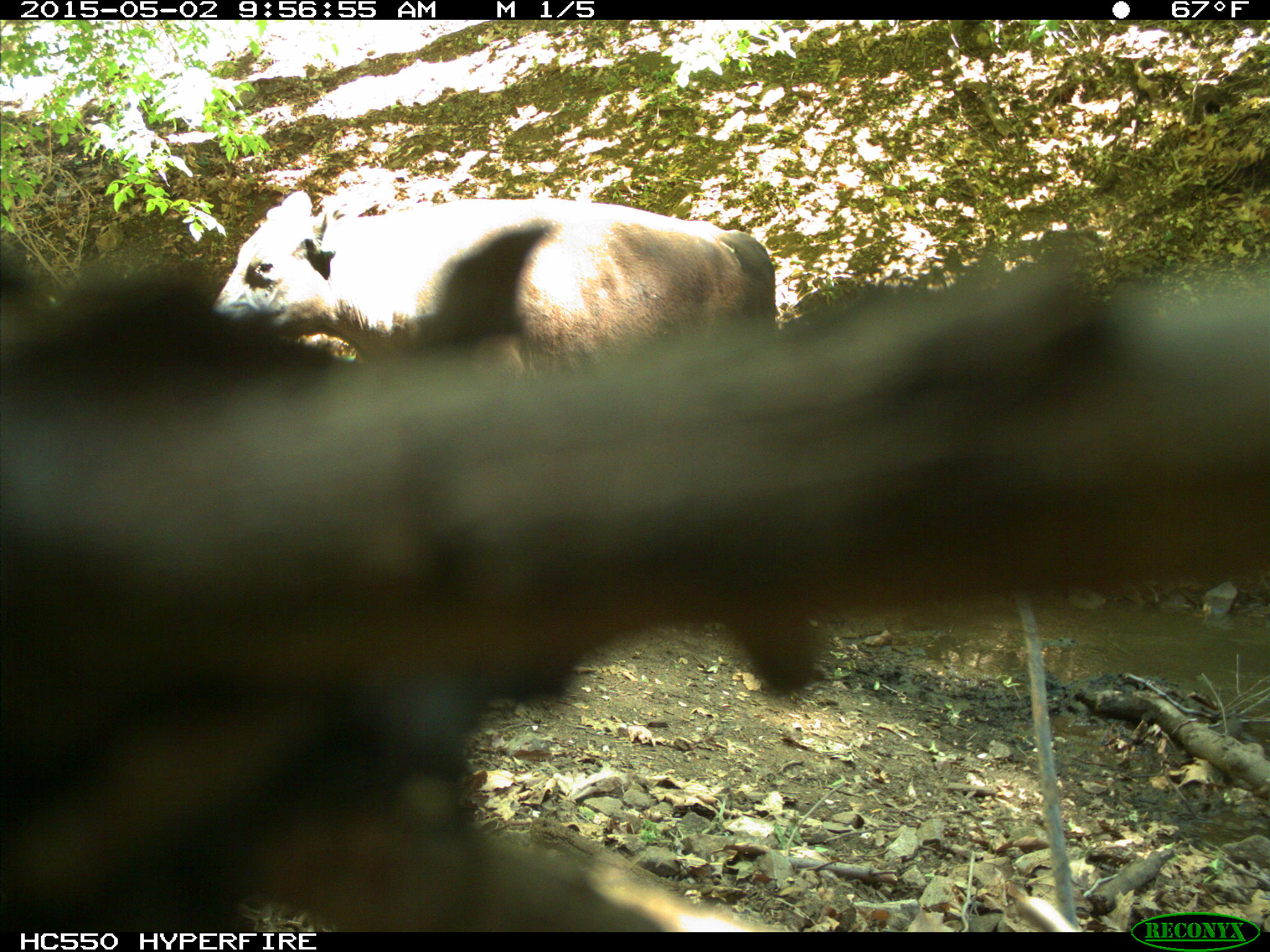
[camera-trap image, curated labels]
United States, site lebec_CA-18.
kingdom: Animalia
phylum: Chordata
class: Mammalia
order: Artiodactyla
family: Bovidae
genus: Bos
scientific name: Bos taurus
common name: domestic cow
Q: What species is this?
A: Bos taurus (domestic cow).